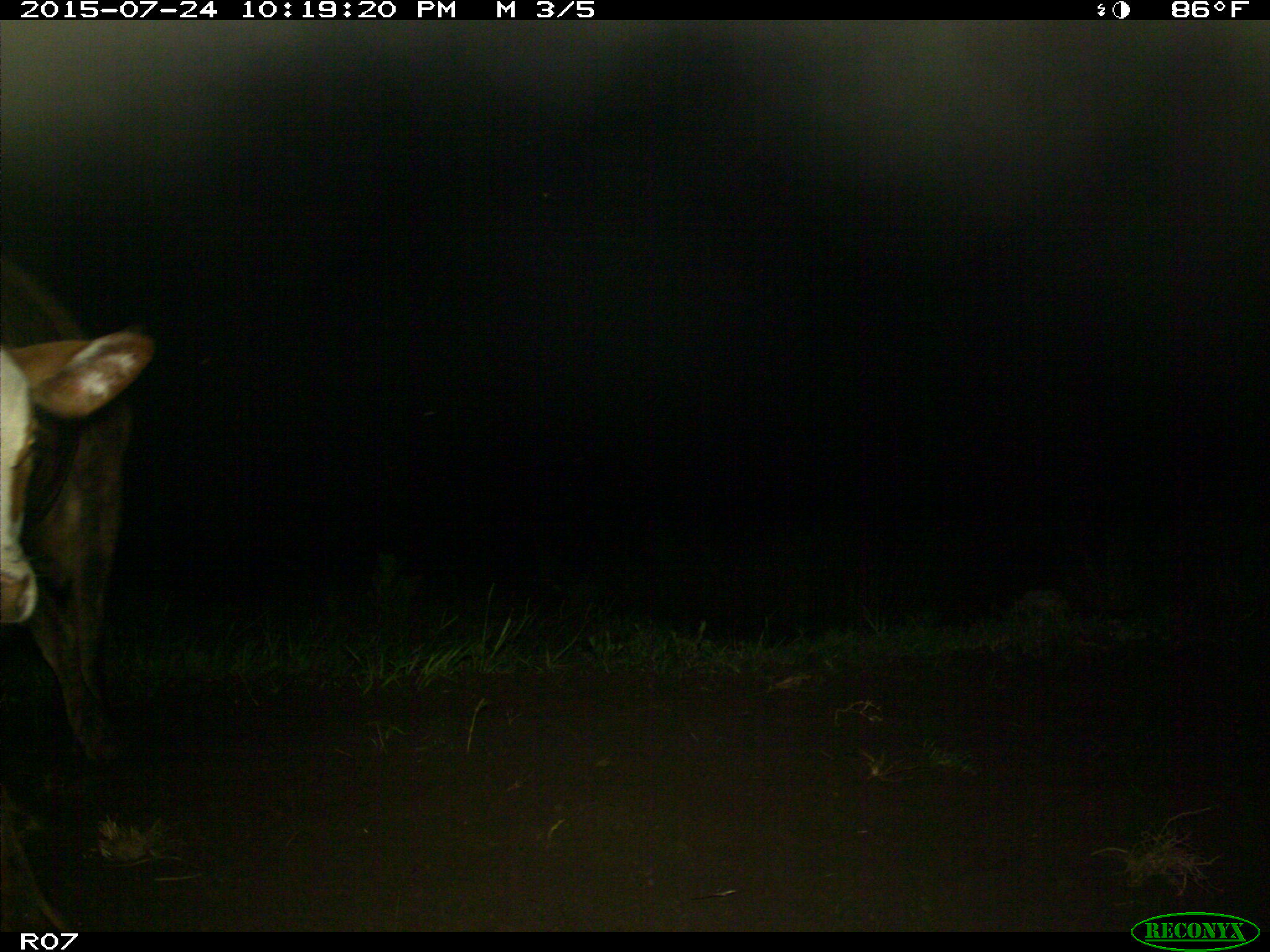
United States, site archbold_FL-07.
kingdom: Animalia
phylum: Chordata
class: Mammalia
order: Artiodactyla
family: Bovidae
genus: Bos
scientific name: Bos taurus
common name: domestic cow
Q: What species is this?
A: Bos taurus (domestic cow).